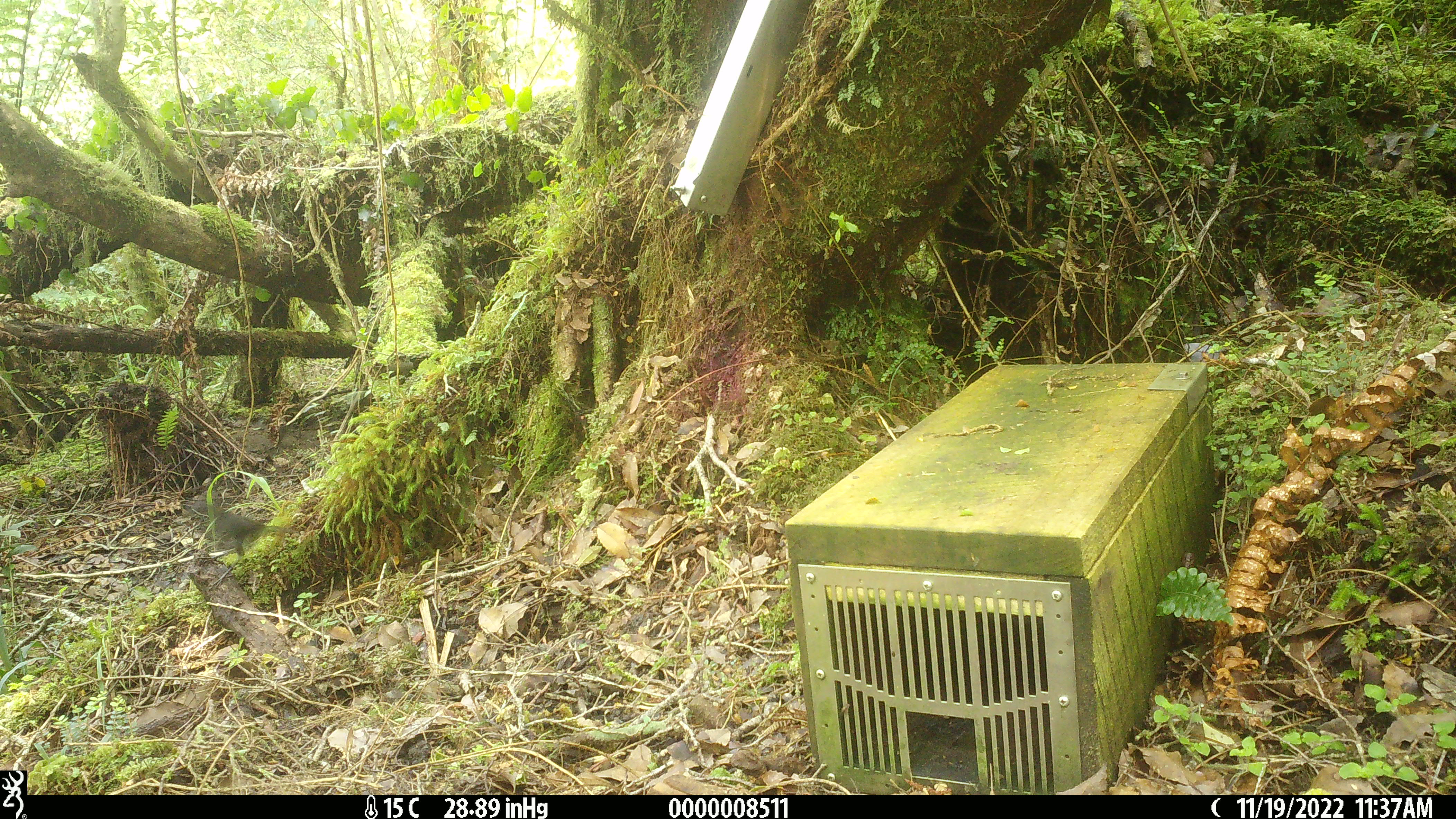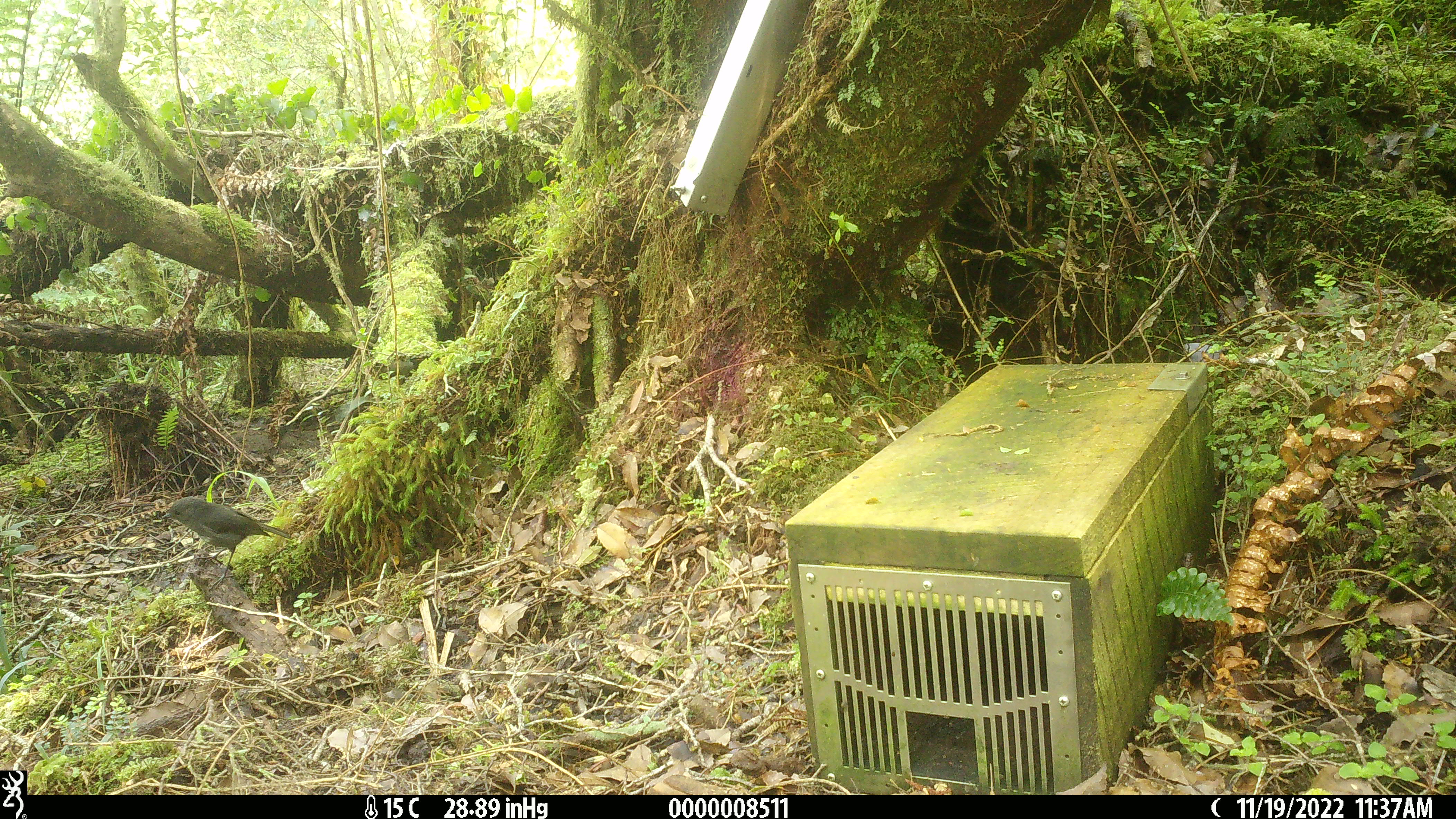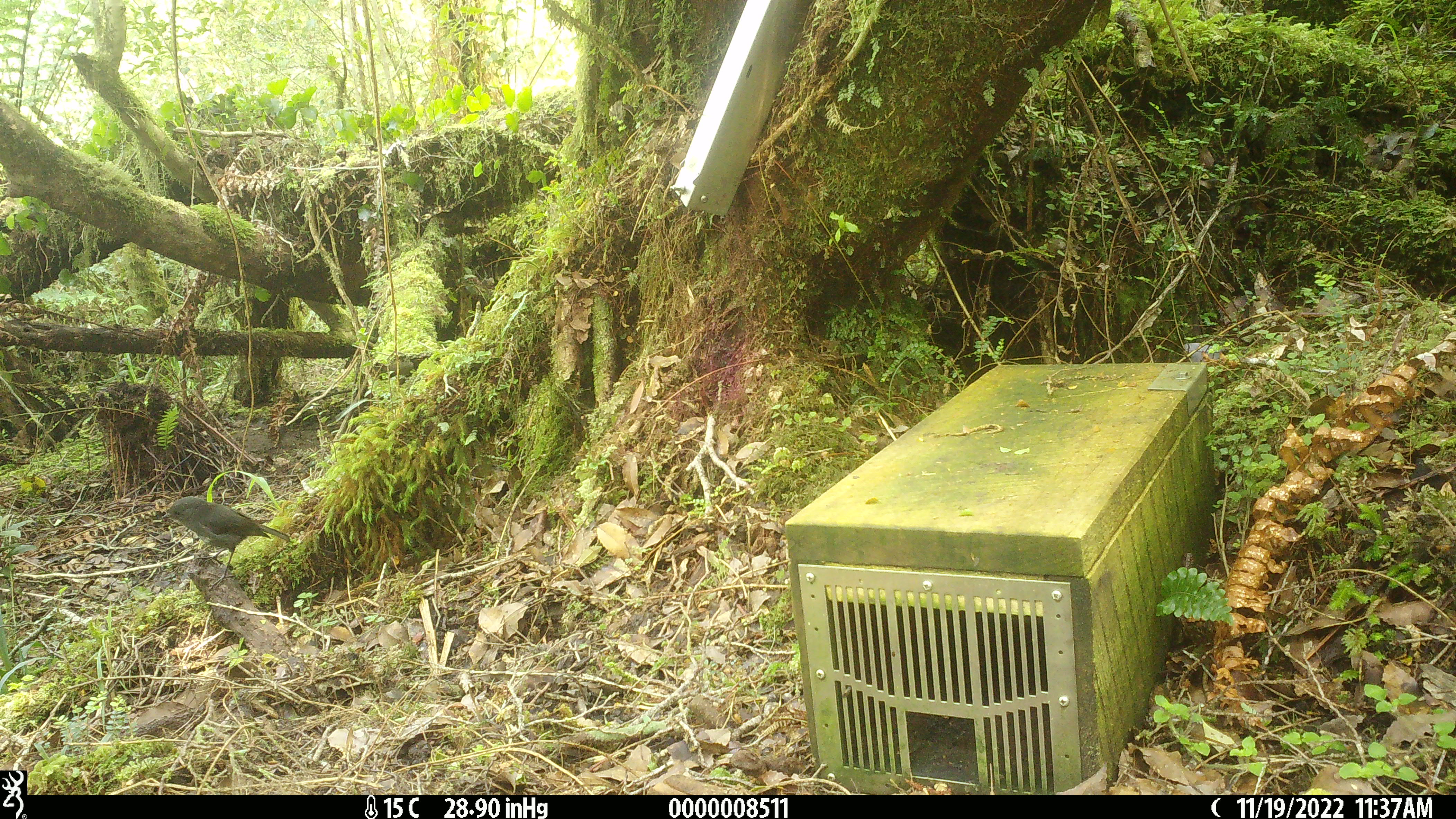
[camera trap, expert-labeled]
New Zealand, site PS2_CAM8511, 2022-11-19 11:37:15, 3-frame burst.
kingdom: Animalia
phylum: Chordata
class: Aves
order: Passeriformes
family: Petroicidae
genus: Petroica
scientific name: Petroica australis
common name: new zealand robin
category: robin